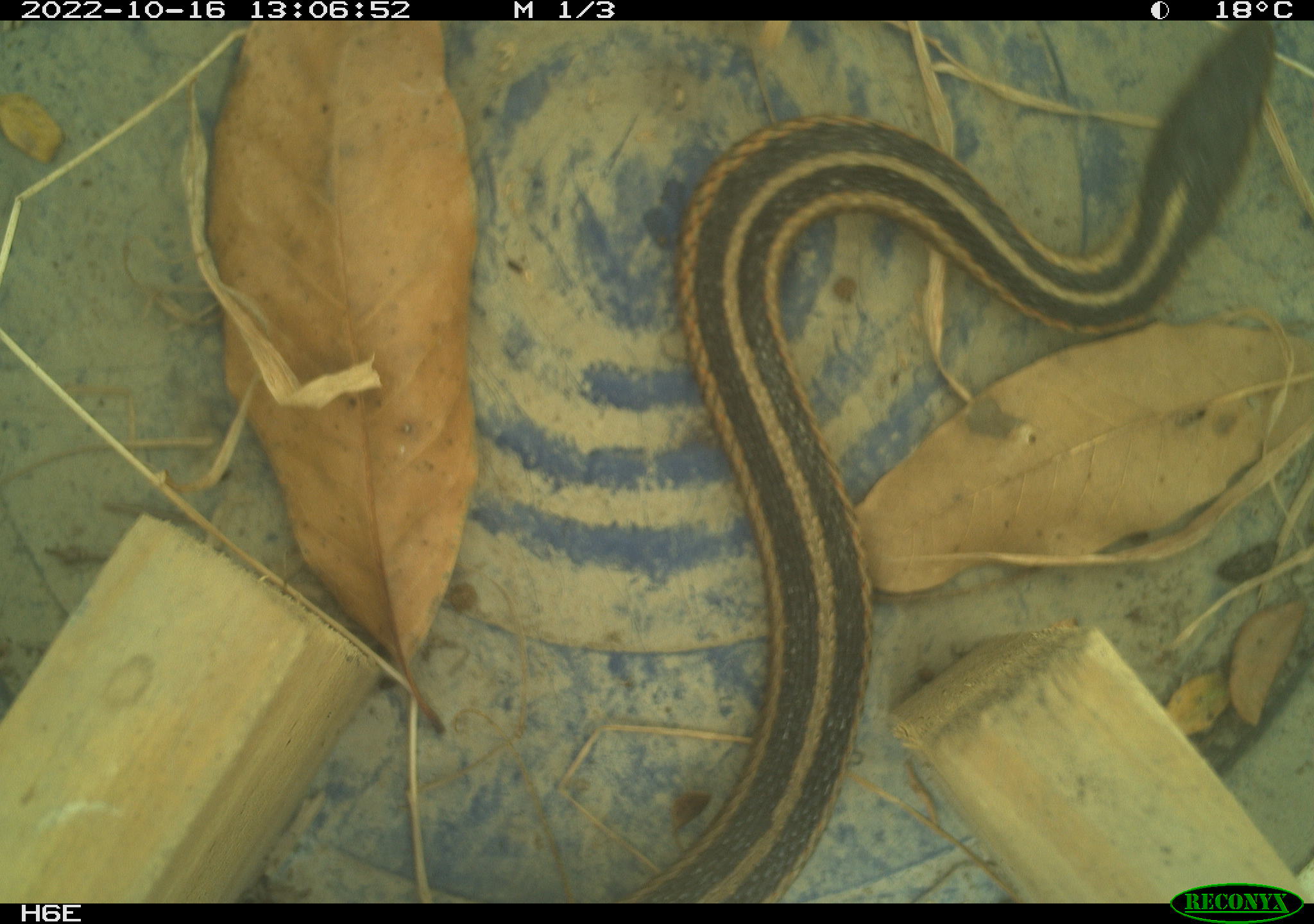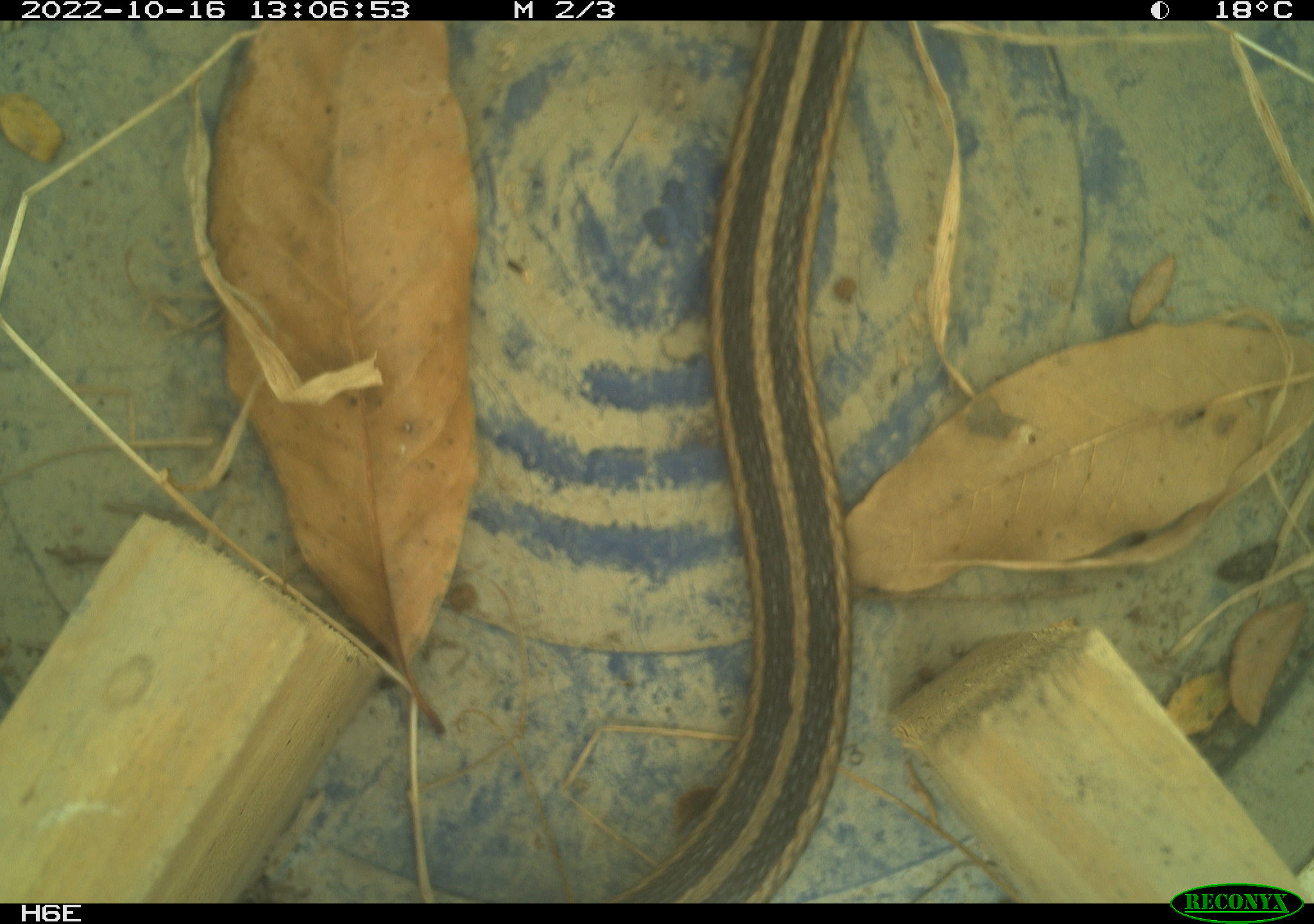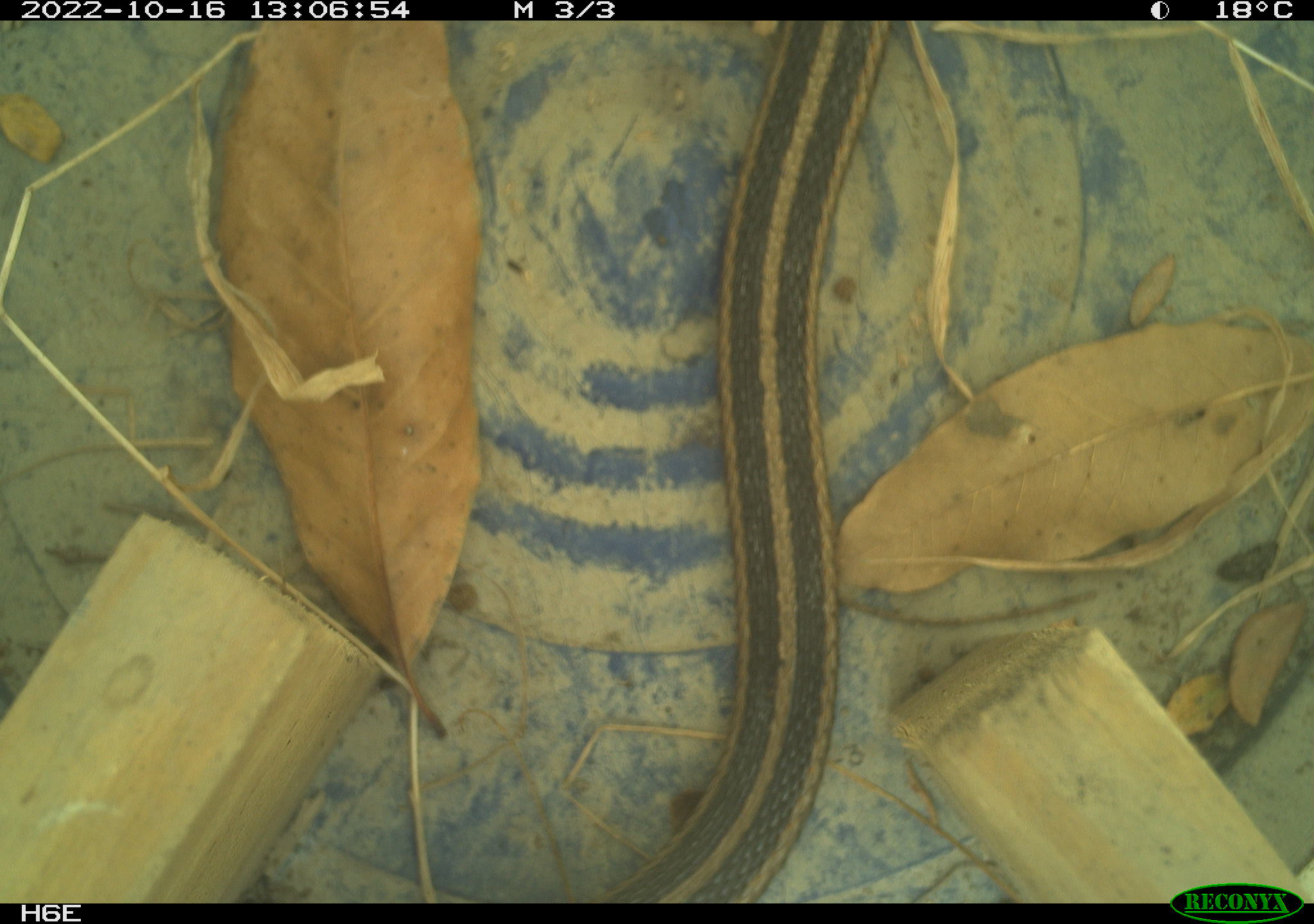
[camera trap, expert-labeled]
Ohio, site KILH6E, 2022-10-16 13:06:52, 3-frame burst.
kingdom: Animalia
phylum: Chordata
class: Reptilia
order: Squamata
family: Colubridae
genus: Thamnophis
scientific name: Thamnophis sirtalis sirtalis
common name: eastern gartersnake